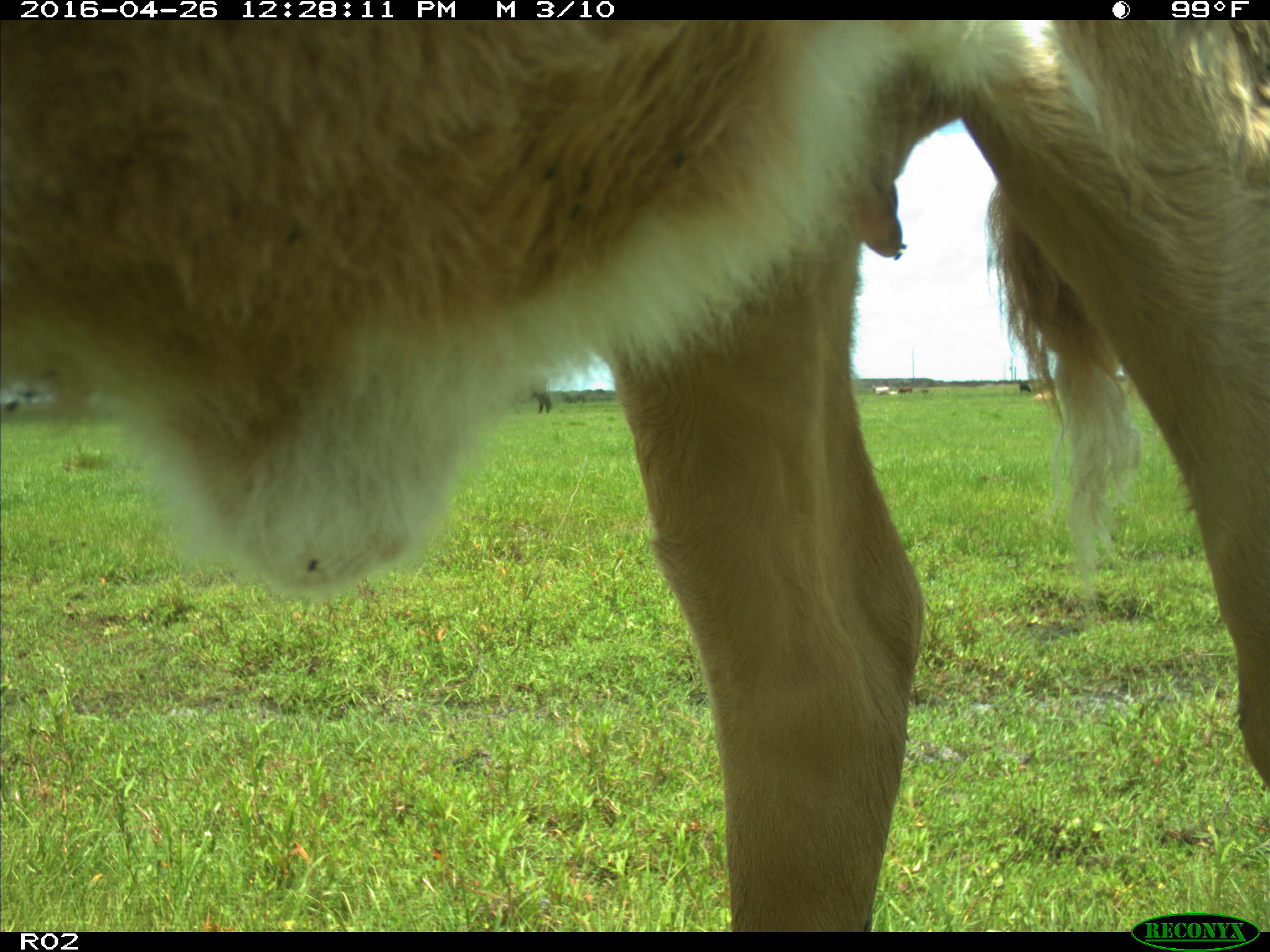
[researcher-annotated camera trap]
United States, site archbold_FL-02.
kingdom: Animalia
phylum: Chordata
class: Mammalia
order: Artiodactyla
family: Bovidae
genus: Bos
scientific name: Bos taurus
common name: domestic cow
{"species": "Bos taurus (domestic cow)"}